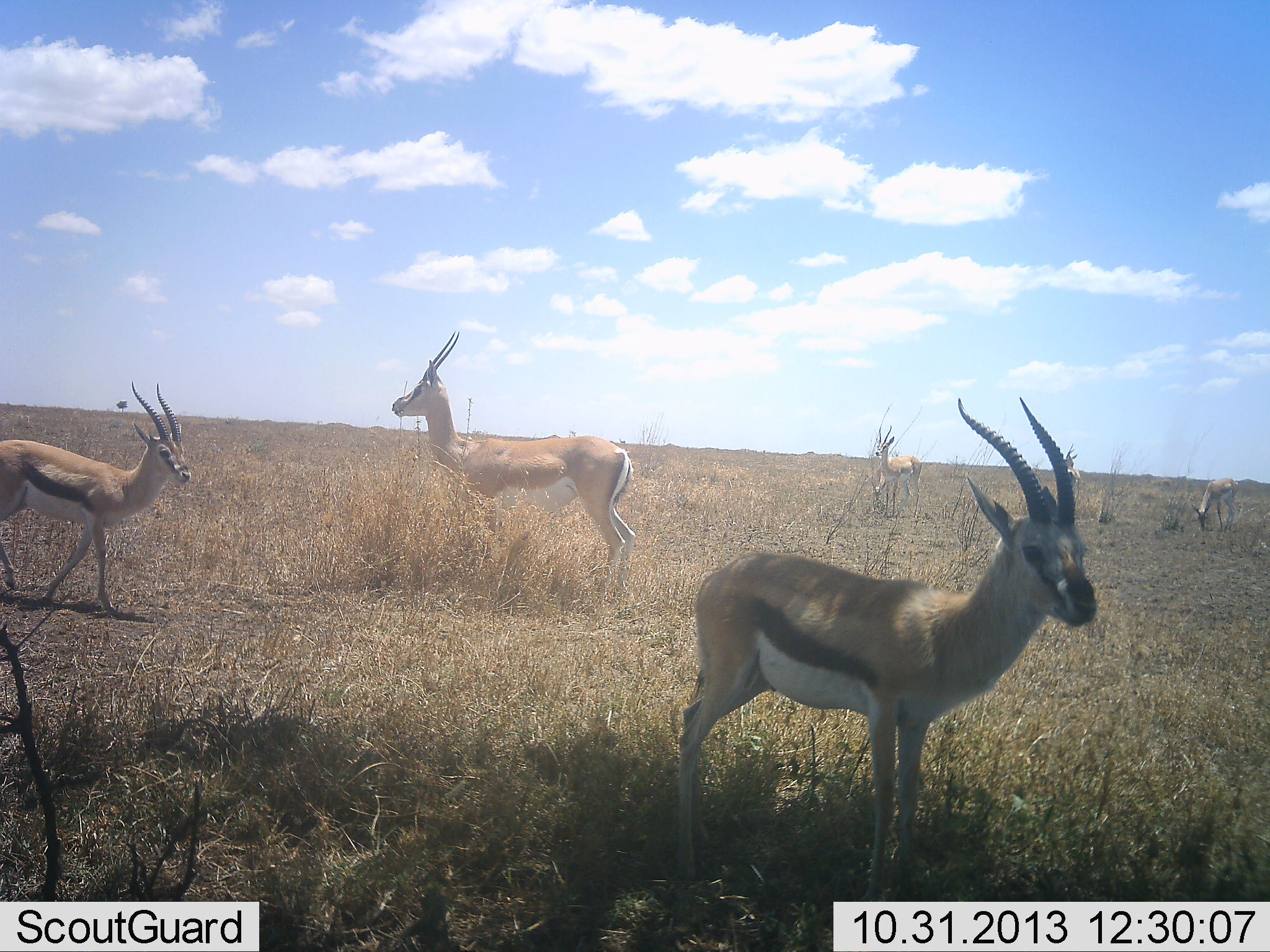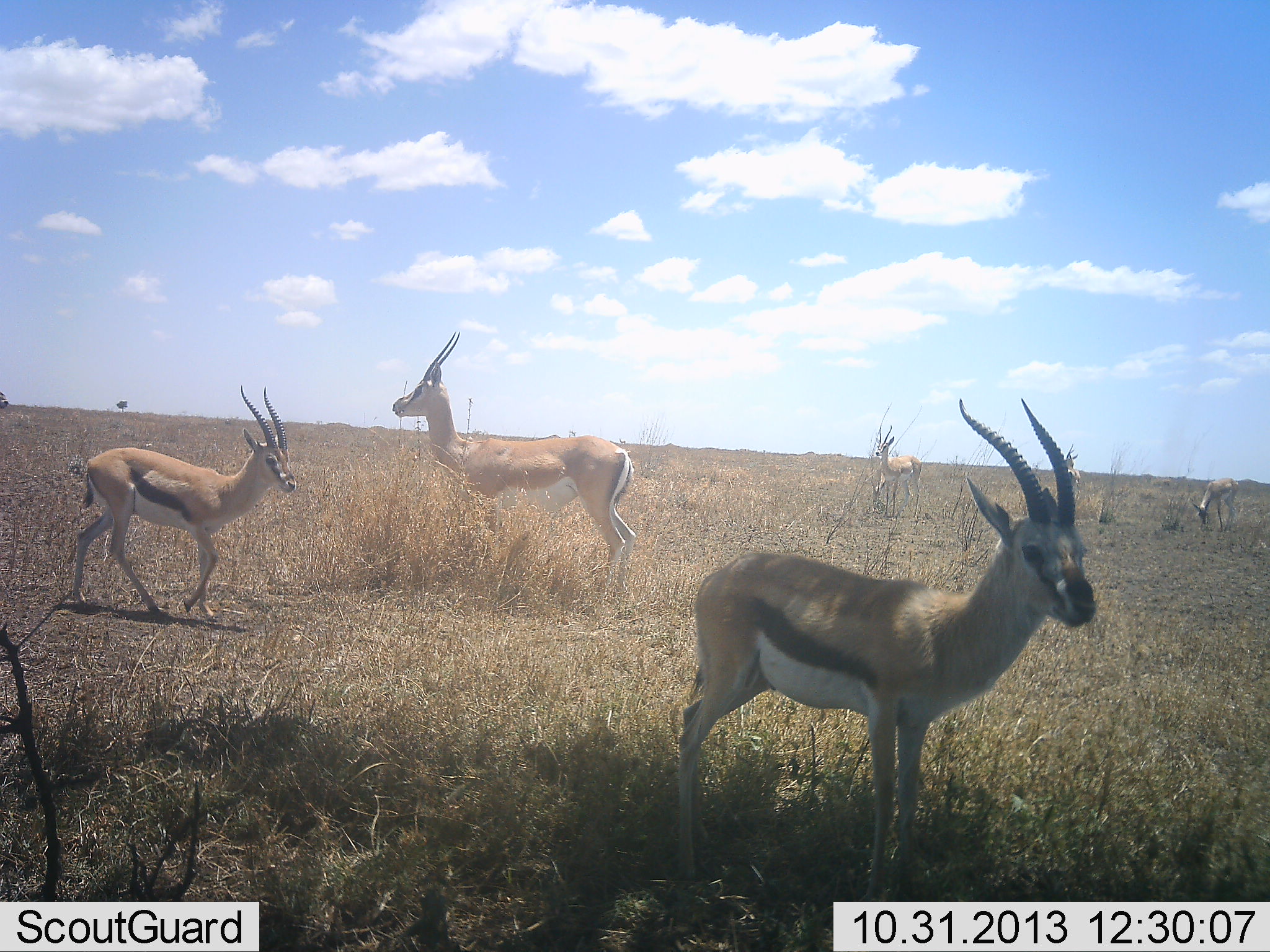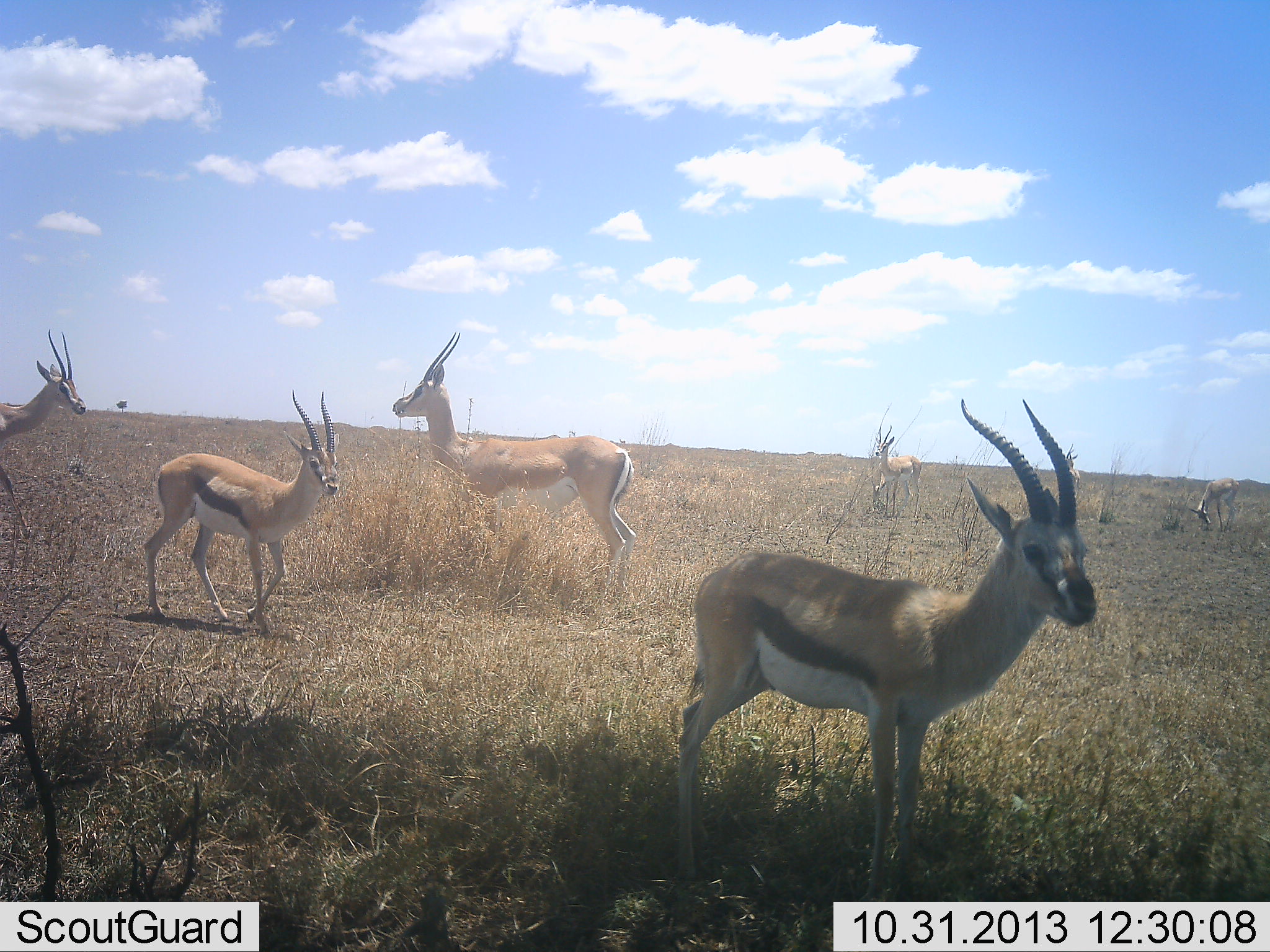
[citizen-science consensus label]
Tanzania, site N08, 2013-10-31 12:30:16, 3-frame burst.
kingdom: Animalia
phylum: Chordata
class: Mammalia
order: Artiodactyla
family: Bovidae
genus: Eudorcas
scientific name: Eudorcas thomsonii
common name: thomson's gazelle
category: gazellethomsons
Gazellethomsons (thomson's gazelle) (Eudorcas thomsonii), count 5. Behavior (volunteer vote fractions): standing 83%, resting 7%, moving 63%, interacting 3%. Young present (vote fraction): 10%. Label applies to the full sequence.